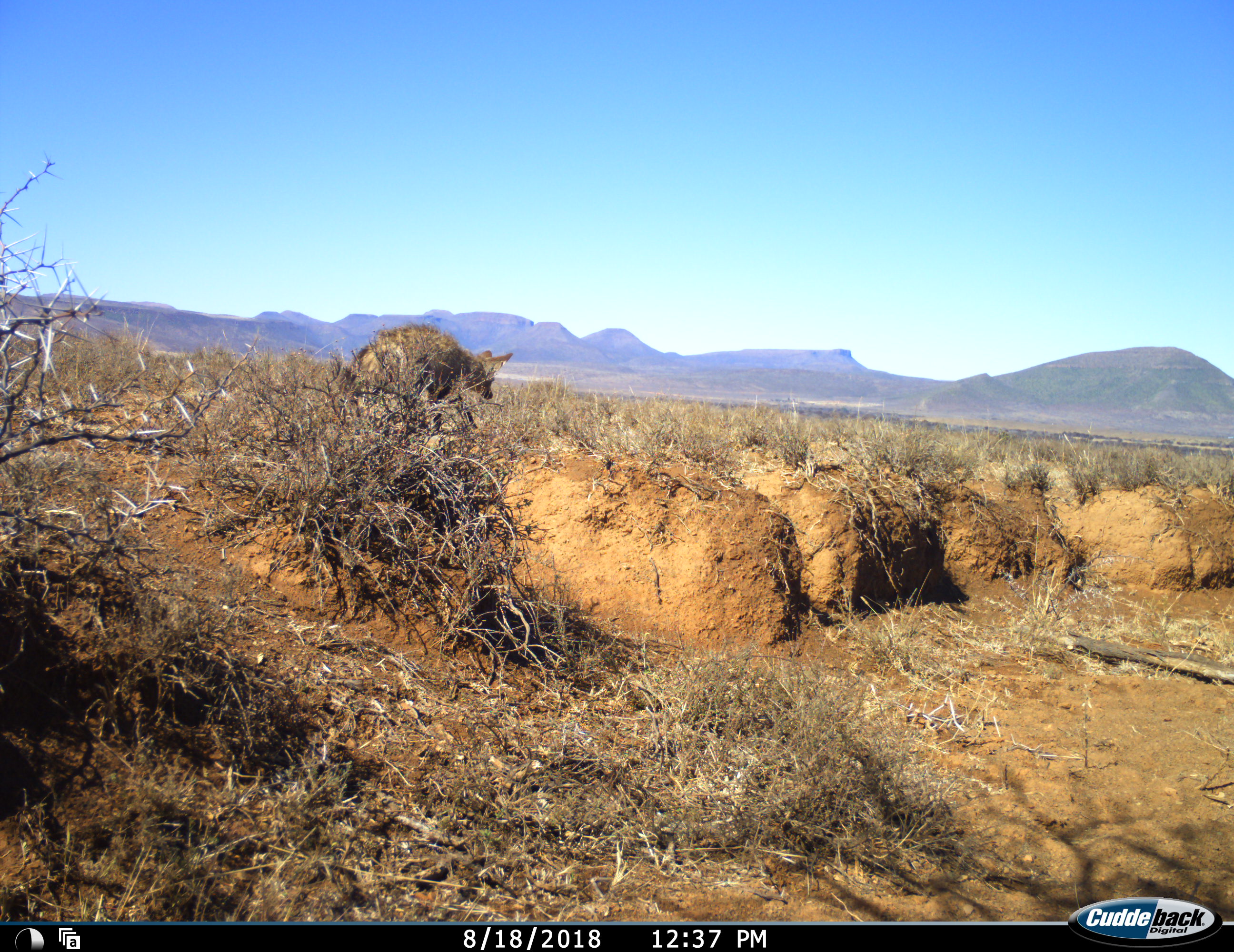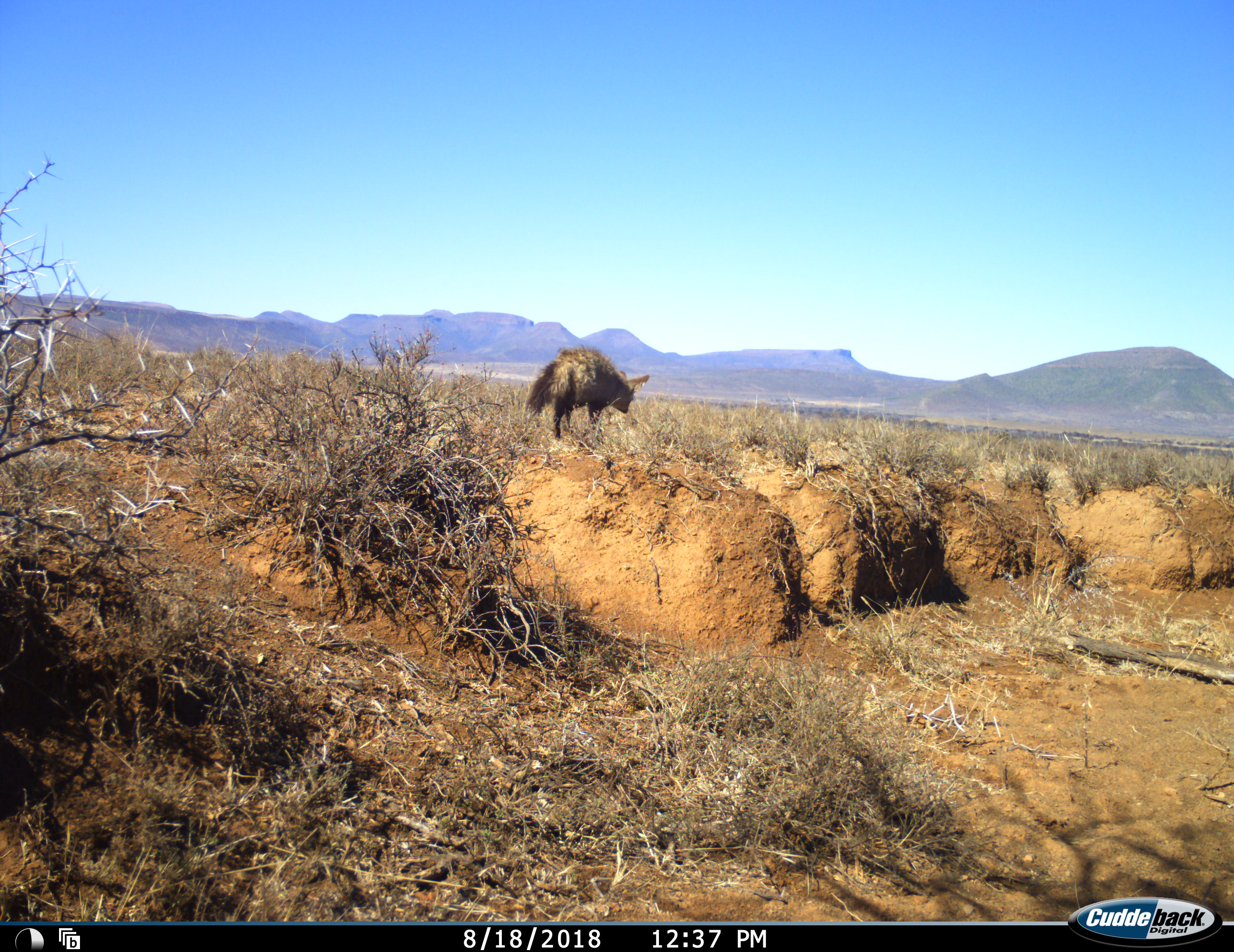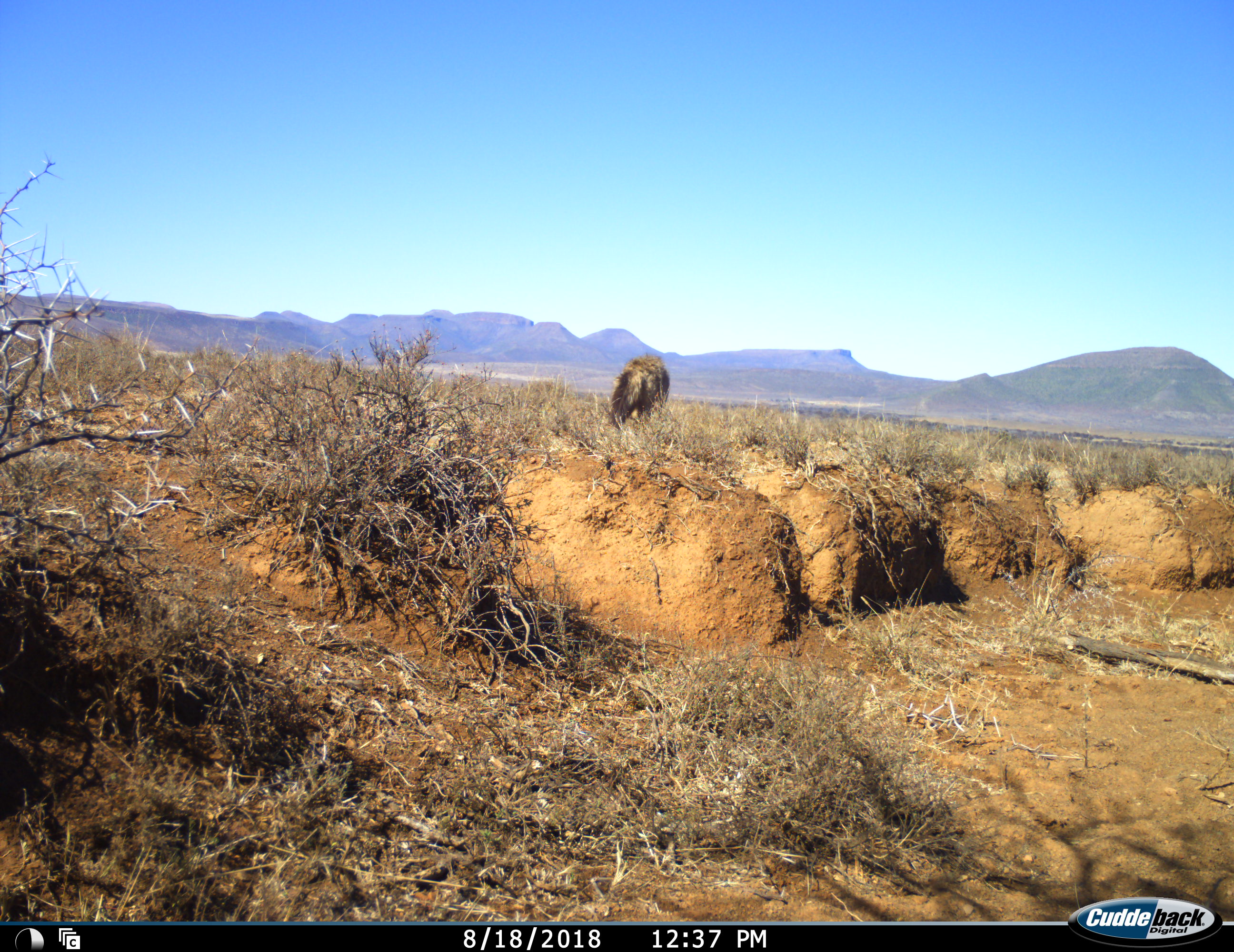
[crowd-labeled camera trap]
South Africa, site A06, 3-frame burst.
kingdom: Animalia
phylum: Chordata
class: Mammalia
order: Carnivora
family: Canidae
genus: Otocyon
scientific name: Otocyon megalotis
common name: bat-eared fox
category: foxbateared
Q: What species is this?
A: Foxbateared (bat-eared fox) (Otocyon megalotis).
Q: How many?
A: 1.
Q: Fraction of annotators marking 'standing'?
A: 17%.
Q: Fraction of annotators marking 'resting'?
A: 0%.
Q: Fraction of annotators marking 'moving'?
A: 100%.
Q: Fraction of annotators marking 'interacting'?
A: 0%.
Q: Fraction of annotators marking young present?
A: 0%.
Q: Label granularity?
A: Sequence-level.